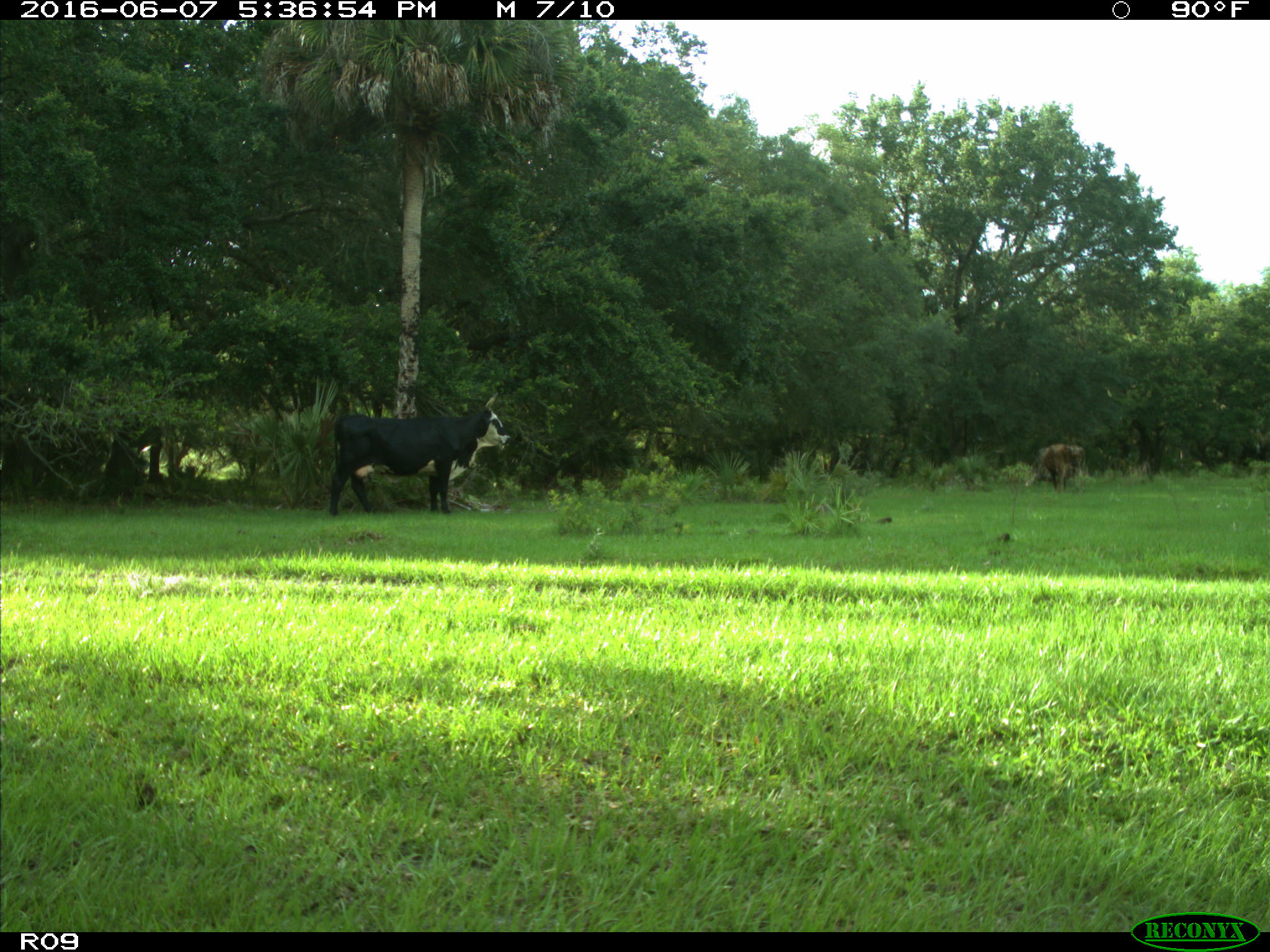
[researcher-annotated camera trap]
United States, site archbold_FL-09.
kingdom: Animalia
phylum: Chordata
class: Mammalia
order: Artiodactyla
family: Bovidae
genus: Bos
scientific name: Bos taurus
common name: domestic cow